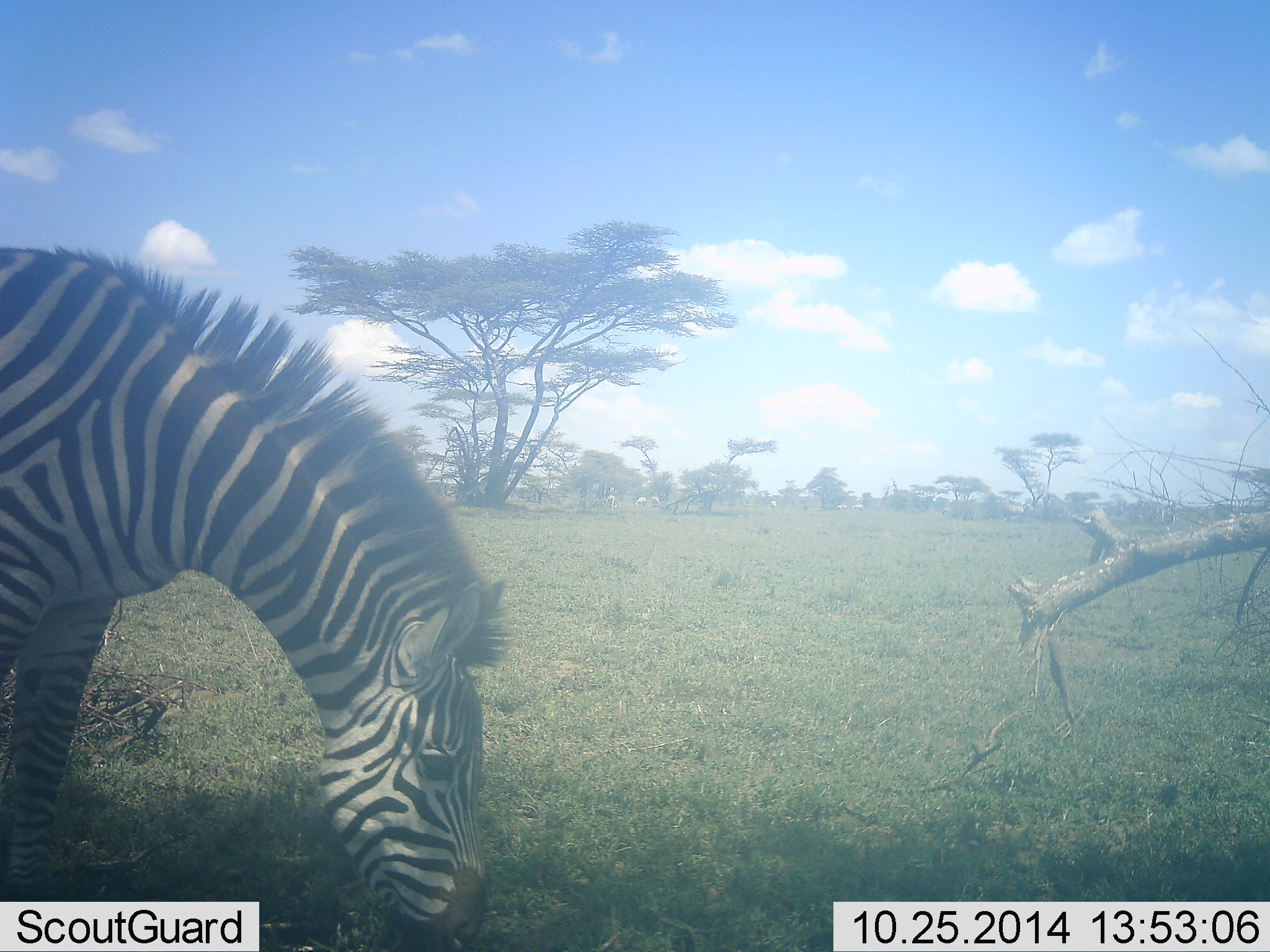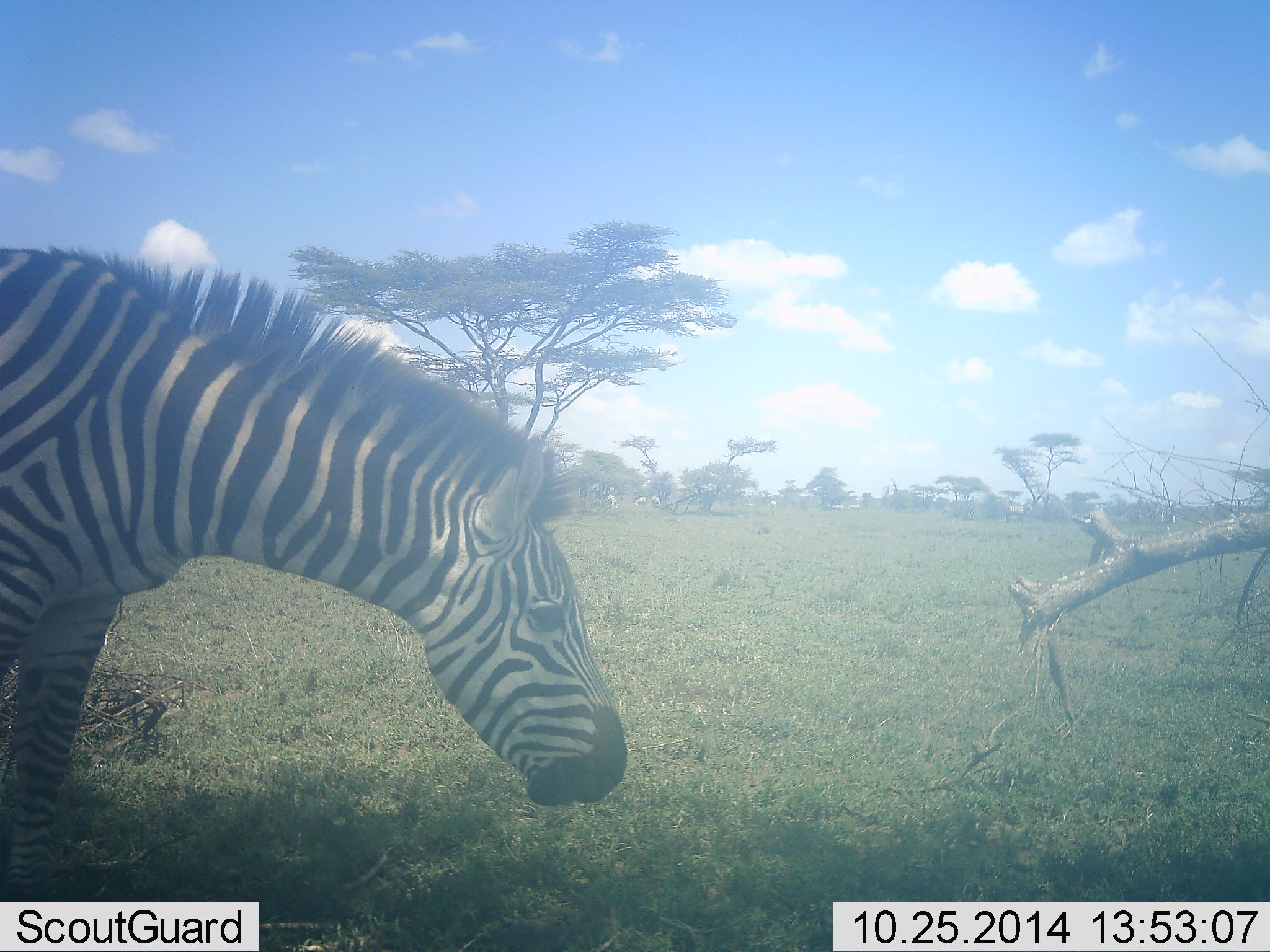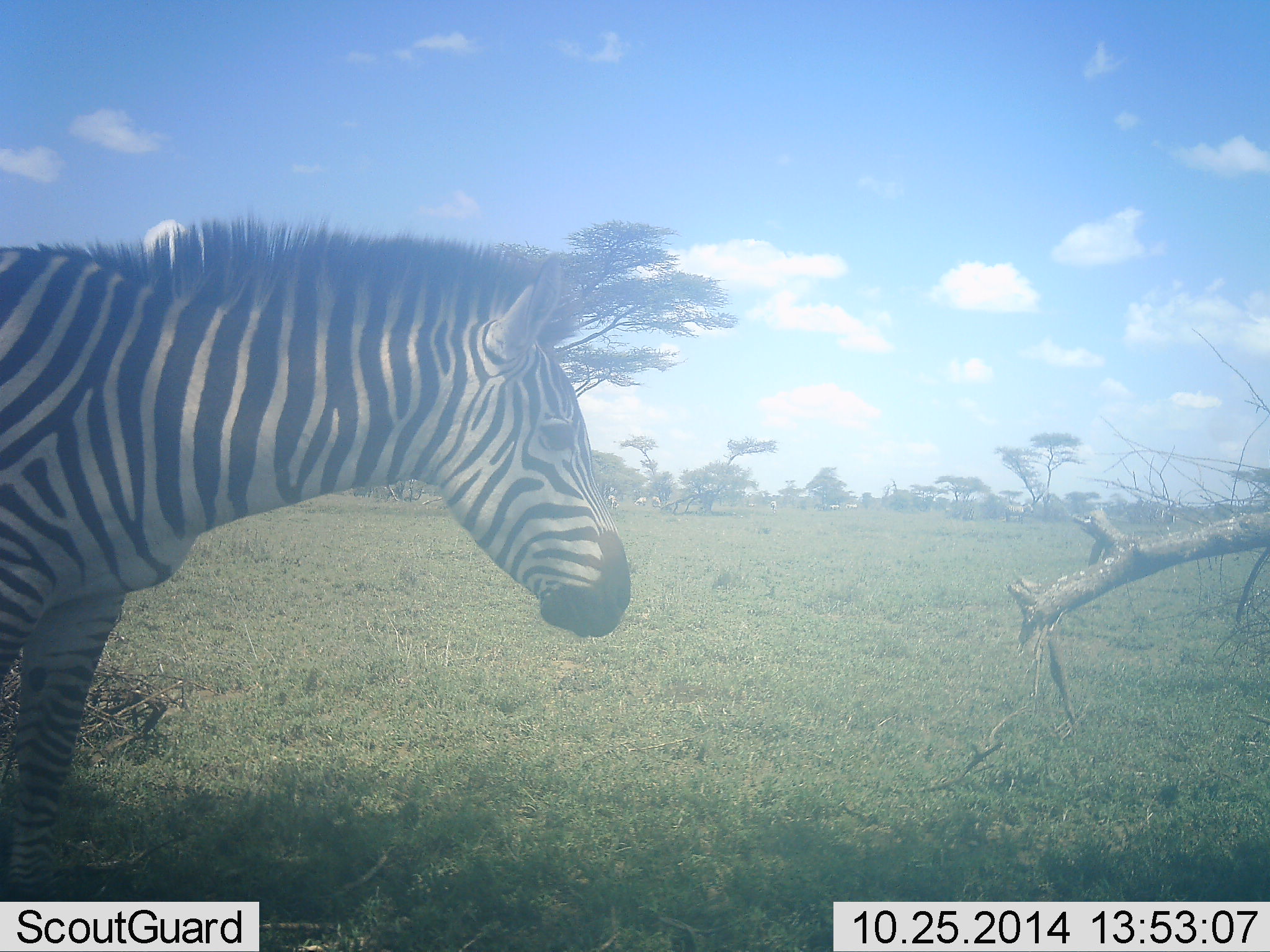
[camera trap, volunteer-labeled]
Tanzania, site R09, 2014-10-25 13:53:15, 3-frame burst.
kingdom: Animalia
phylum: Chordata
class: Mammalia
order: Perissodactyla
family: Equidae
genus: Equus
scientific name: Equus quagga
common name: plains zebra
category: zebra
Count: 1.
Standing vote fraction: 55%.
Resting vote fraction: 0%.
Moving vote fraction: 0%.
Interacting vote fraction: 0%.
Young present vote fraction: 0%.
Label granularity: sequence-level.